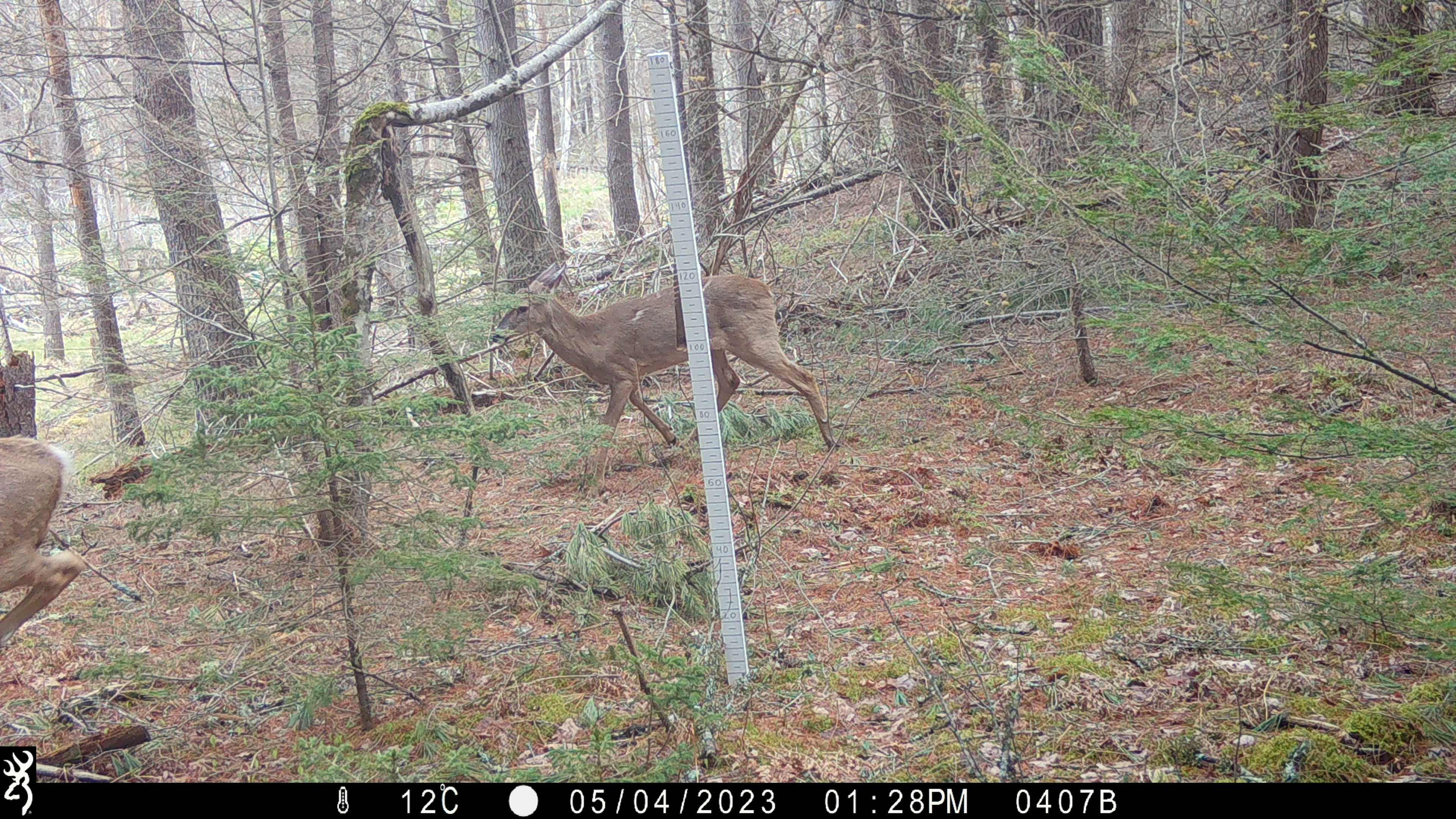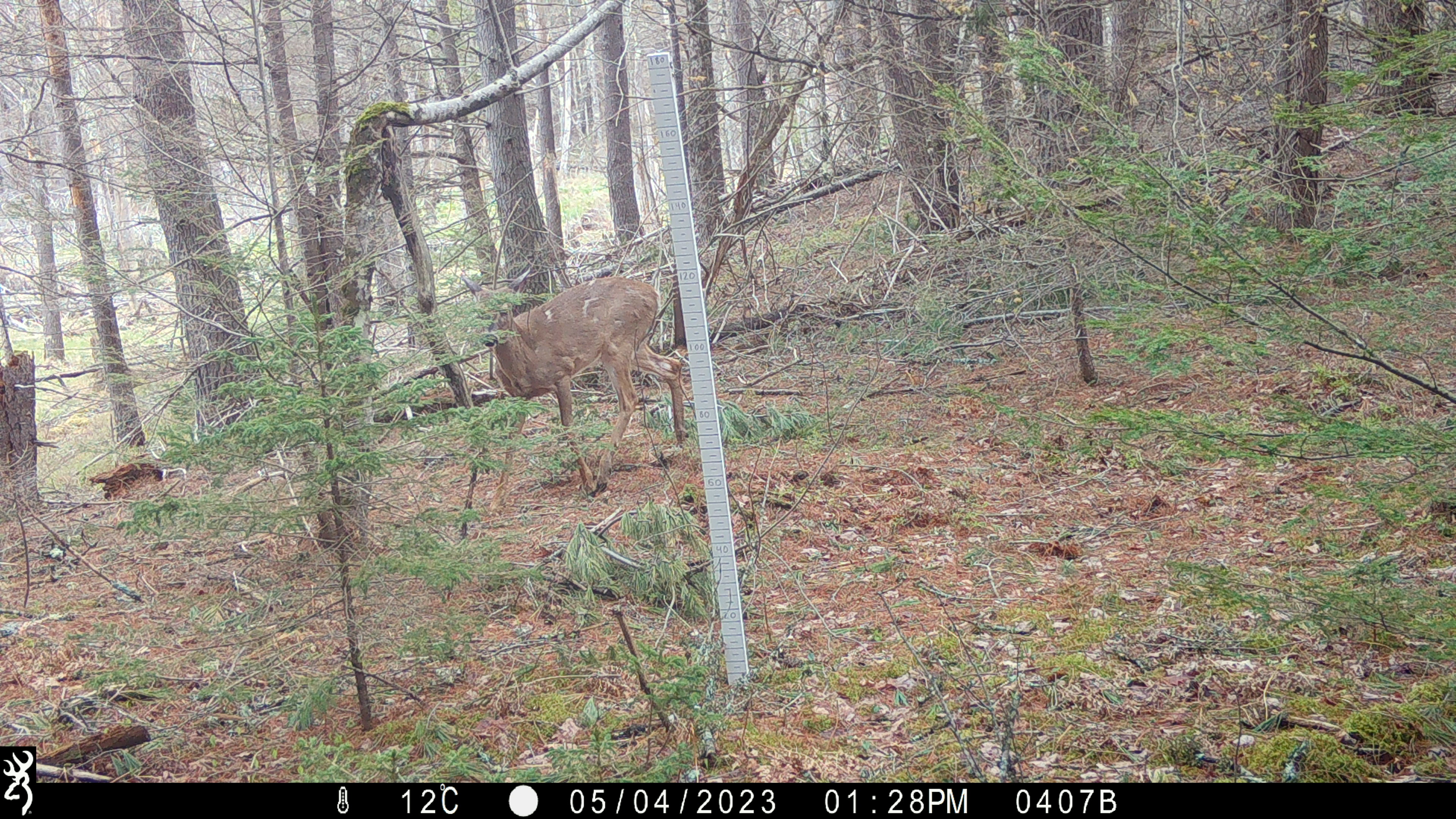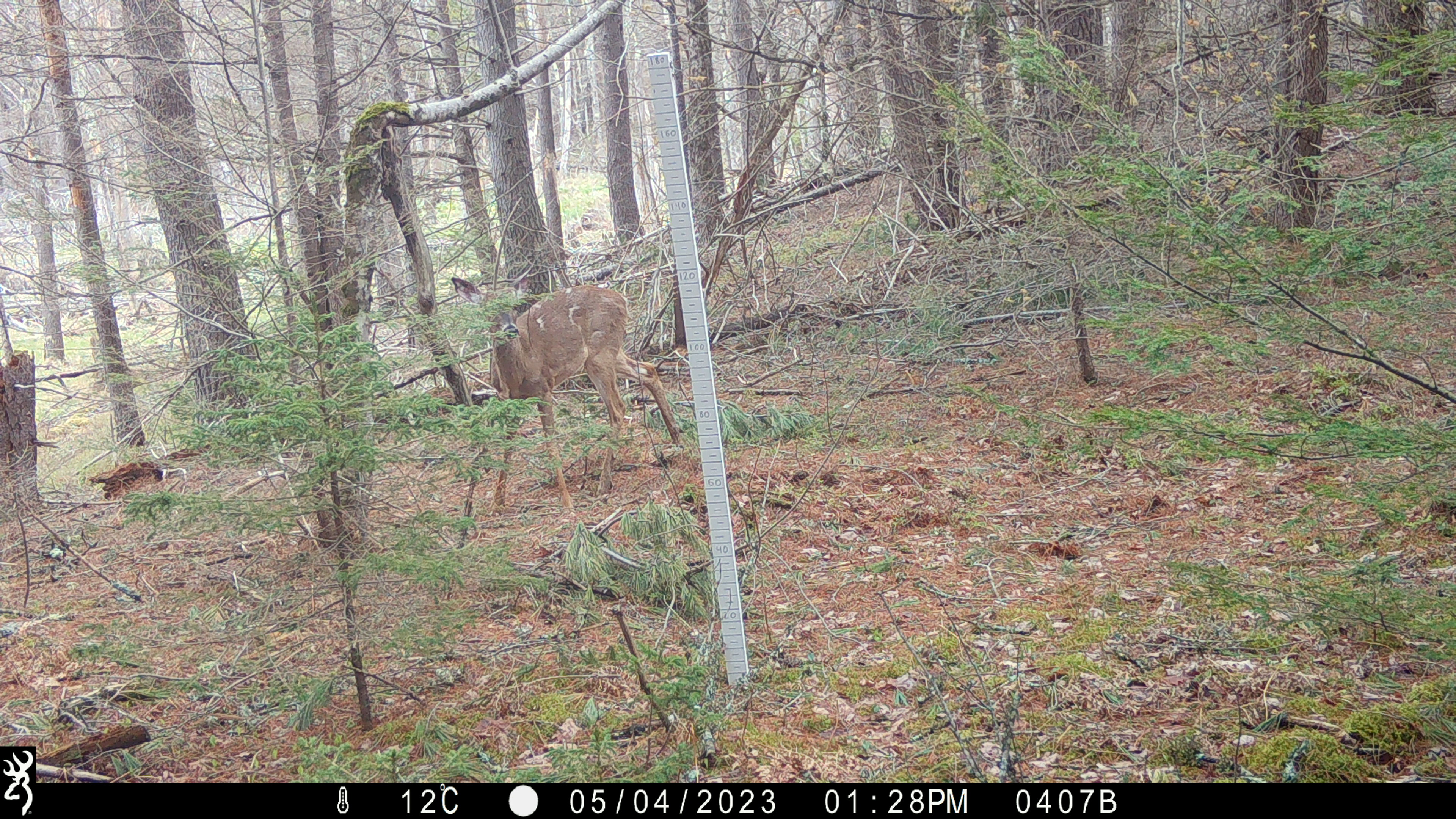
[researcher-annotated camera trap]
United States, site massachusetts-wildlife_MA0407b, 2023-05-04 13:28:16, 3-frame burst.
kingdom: Animalia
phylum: Chordata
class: Mammalia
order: Artiodactyla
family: Cervidae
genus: Odocoileus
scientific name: Odocoileus virginianus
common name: white-tailed deer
White-tailed deer (Odocoileus virginianus).